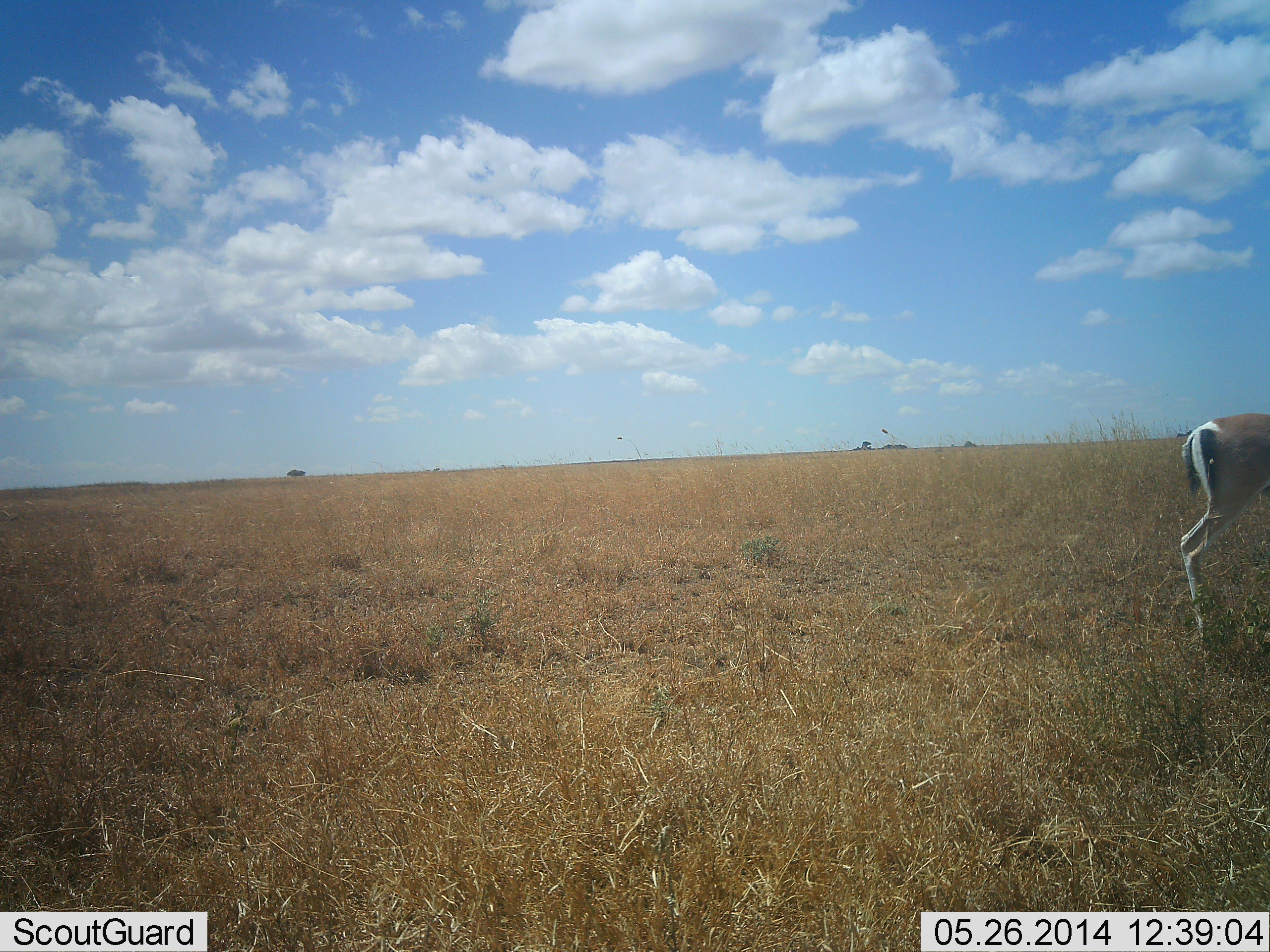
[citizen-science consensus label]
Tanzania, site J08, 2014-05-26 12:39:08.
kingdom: Animalia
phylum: Chordata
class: Mammalia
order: Artiodactyla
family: Bovidae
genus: Nanger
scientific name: Nanger granti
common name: grant's gazelle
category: gazellegrants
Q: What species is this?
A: Gazellegrants (grant's gazelle) (Nanger granti).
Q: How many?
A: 1.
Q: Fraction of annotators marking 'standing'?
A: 100%.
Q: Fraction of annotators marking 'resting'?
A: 0%.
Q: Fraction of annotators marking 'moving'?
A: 0%.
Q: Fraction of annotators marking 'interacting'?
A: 0%.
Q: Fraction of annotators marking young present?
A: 0%.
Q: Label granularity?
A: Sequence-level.